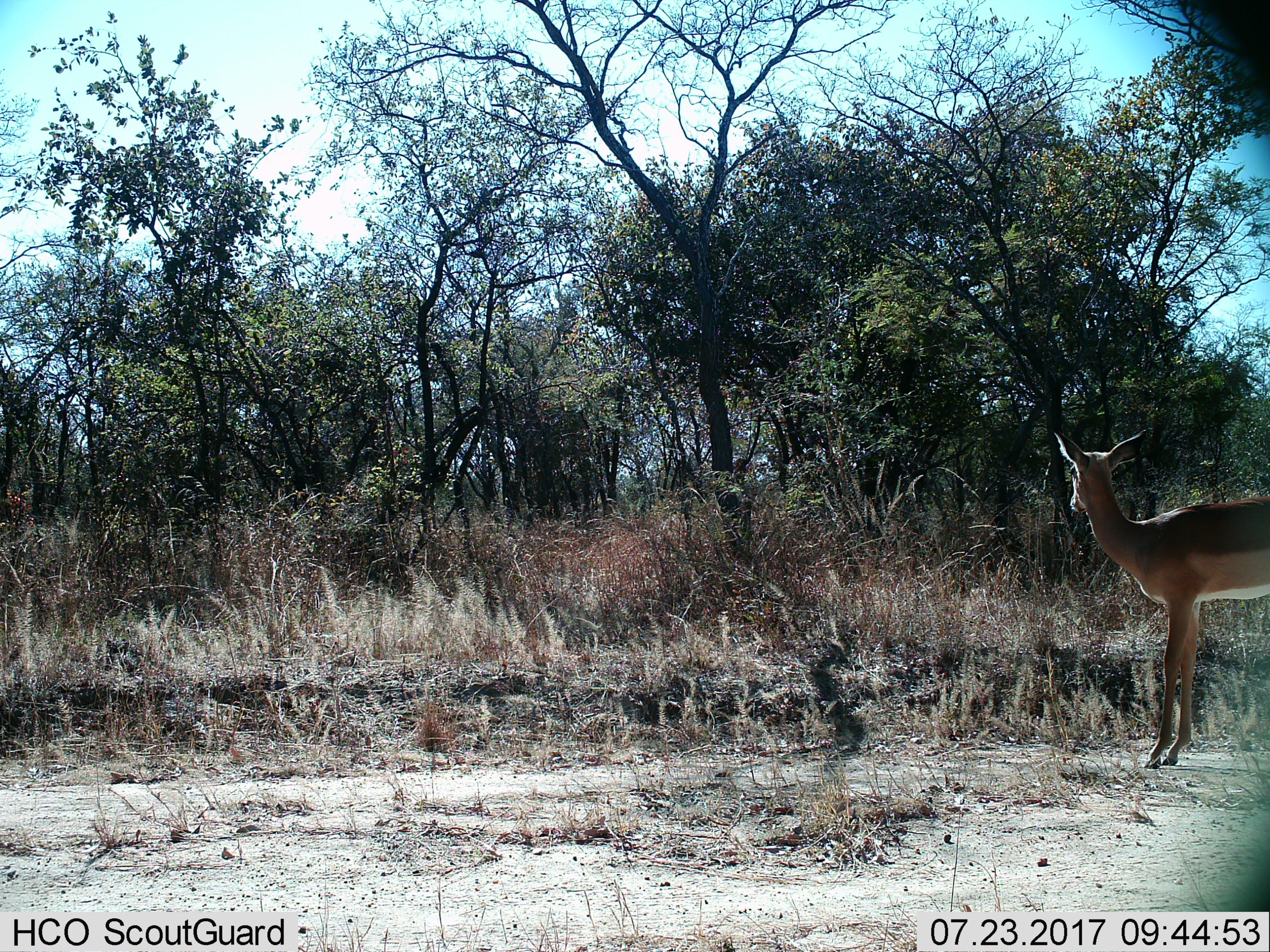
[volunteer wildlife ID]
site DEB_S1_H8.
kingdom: Animalia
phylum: Chordata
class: Mammalia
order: Artiodactyla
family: Bovidae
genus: Aepyceros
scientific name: Aepyceros melampus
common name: impala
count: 1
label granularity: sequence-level